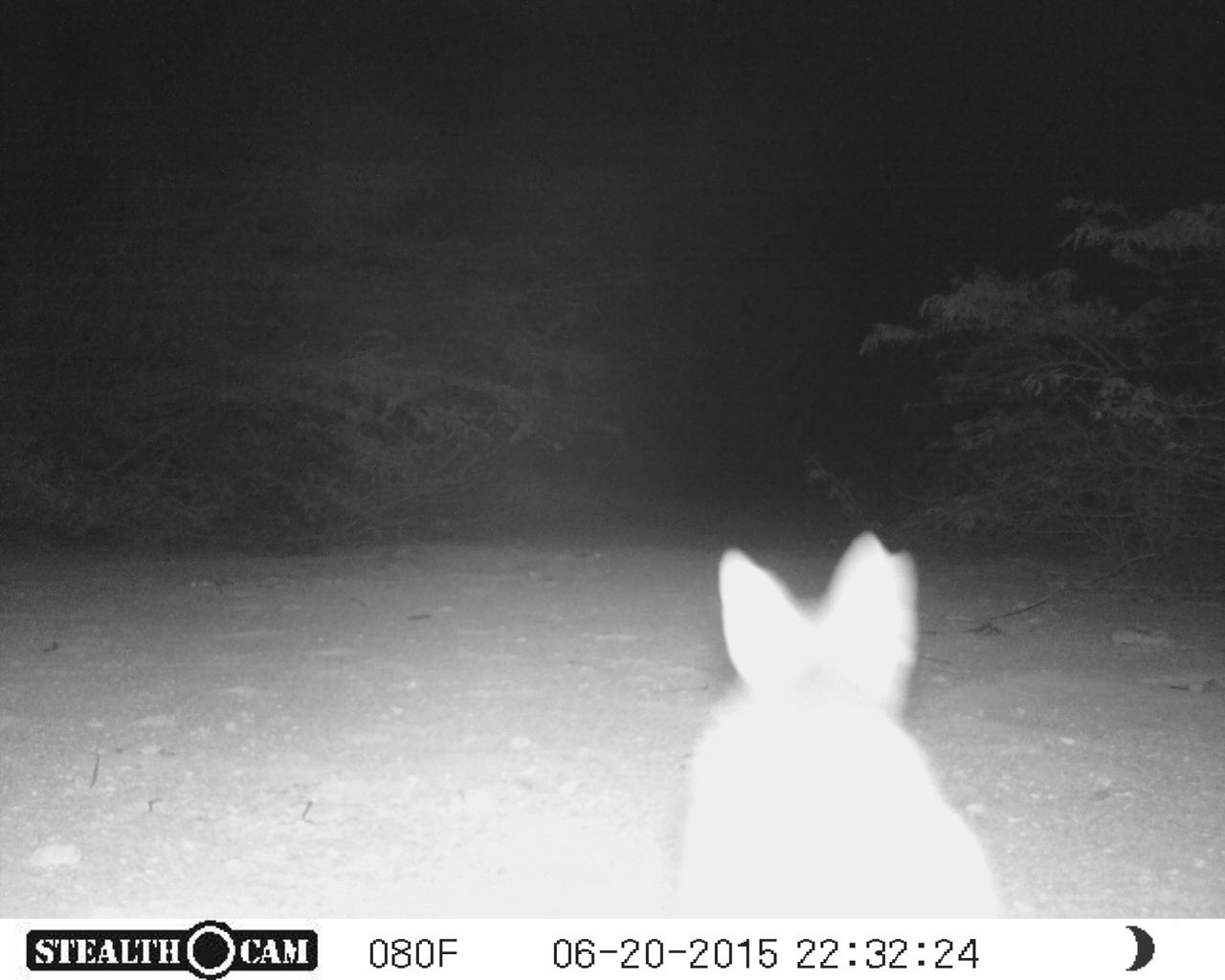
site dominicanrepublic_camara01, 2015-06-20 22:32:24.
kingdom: Animalia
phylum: Chordata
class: Mammalia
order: Carnivora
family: Felidae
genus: Felis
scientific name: Felis catus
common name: cat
Cat (Felis catus).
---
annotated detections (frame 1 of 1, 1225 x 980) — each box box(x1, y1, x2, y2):
cat: box(662, 533, 1004, 916)